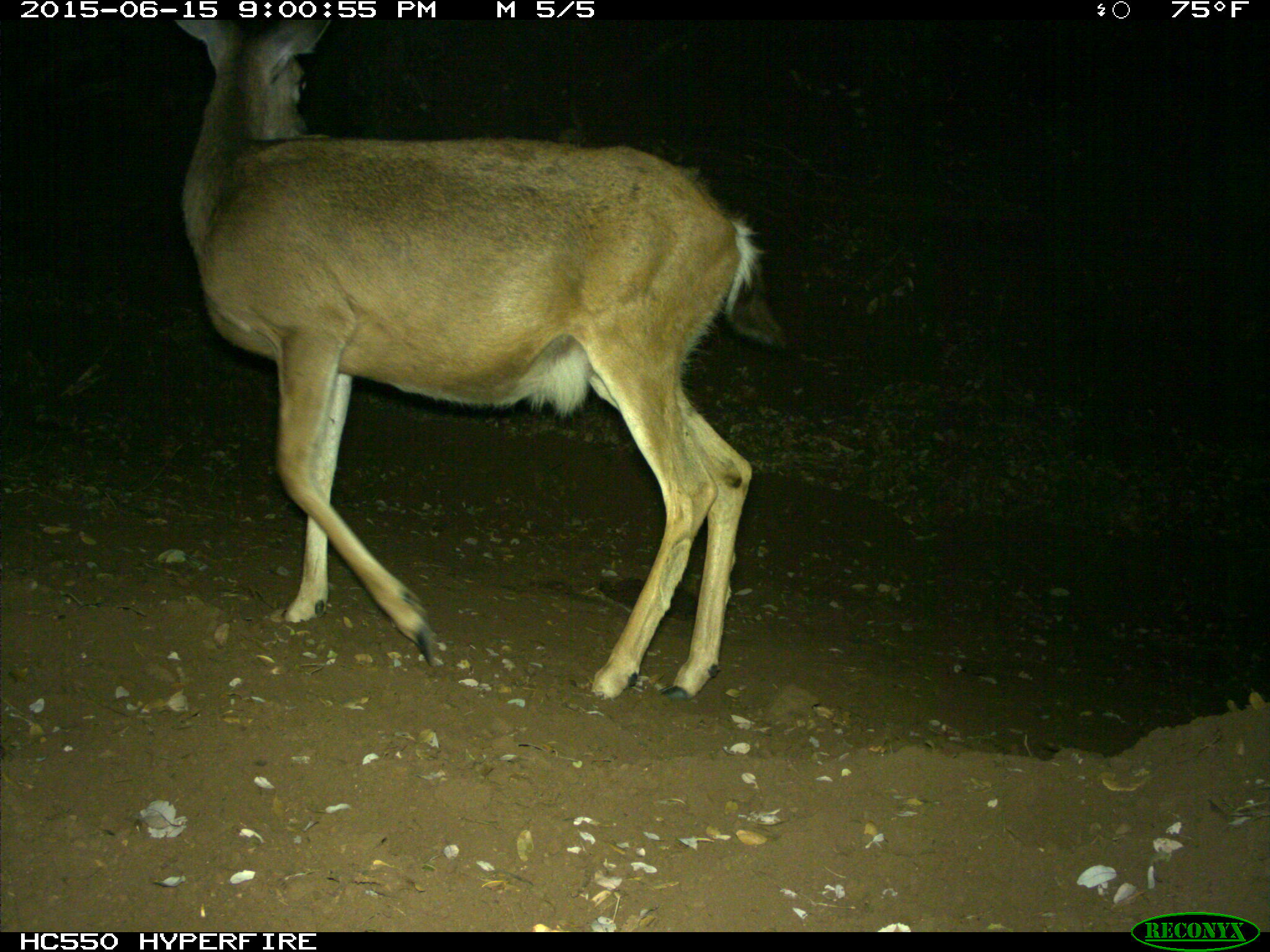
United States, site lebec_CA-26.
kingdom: Animalia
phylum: Chordata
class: Mammalia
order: Artiodactyla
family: Cervidae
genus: Odocoileus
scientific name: Odocoileus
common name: deer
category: unidentified deer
Unidentified deer (deer) (Odocoileus).